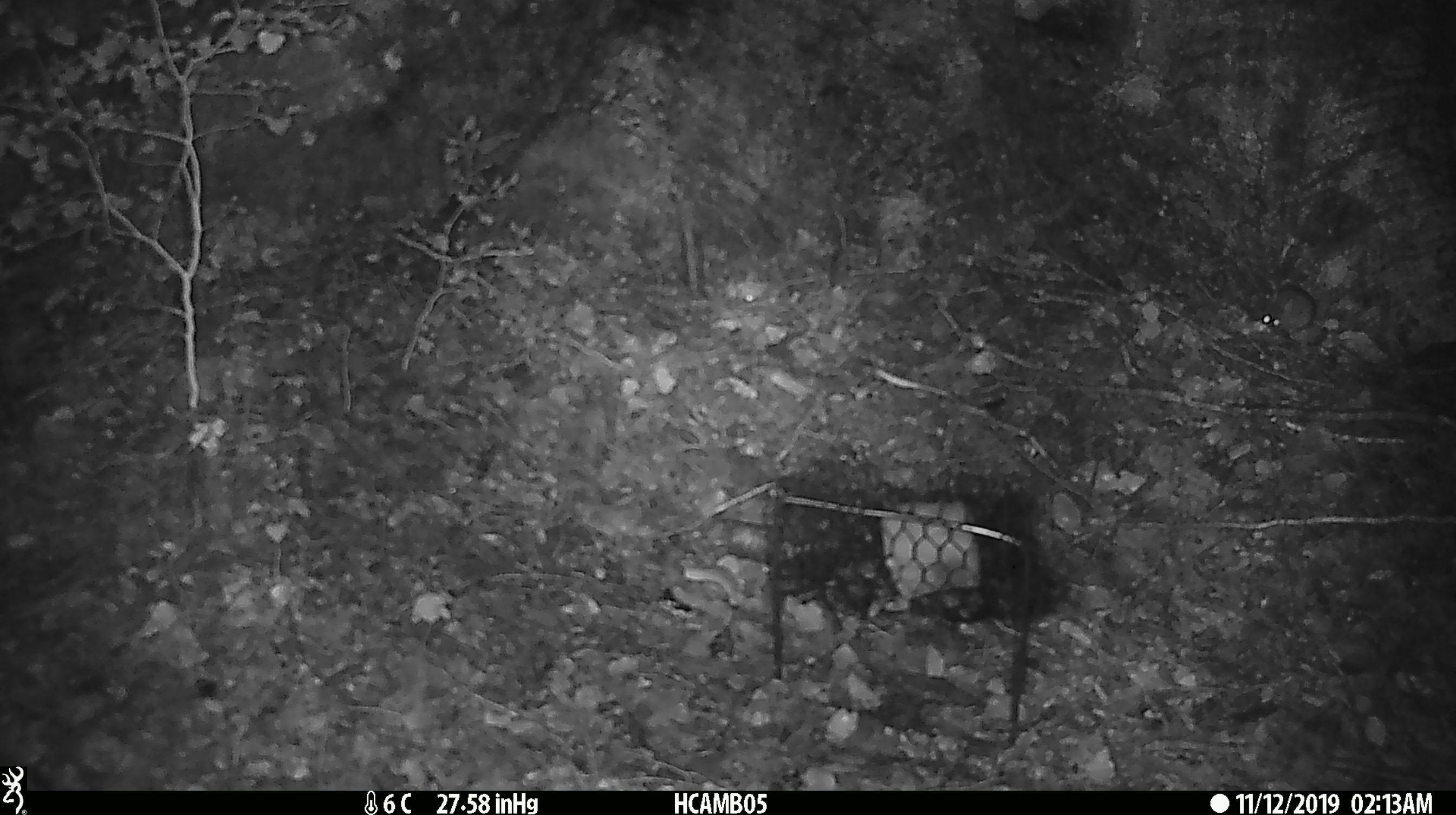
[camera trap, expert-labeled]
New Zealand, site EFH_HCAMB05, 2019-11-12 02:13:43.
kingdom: Animalia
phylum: Chordata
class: Mammalia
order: Rodentia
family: Muridae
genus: Mus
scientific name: Mus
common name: mouse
Mouse (Mus).